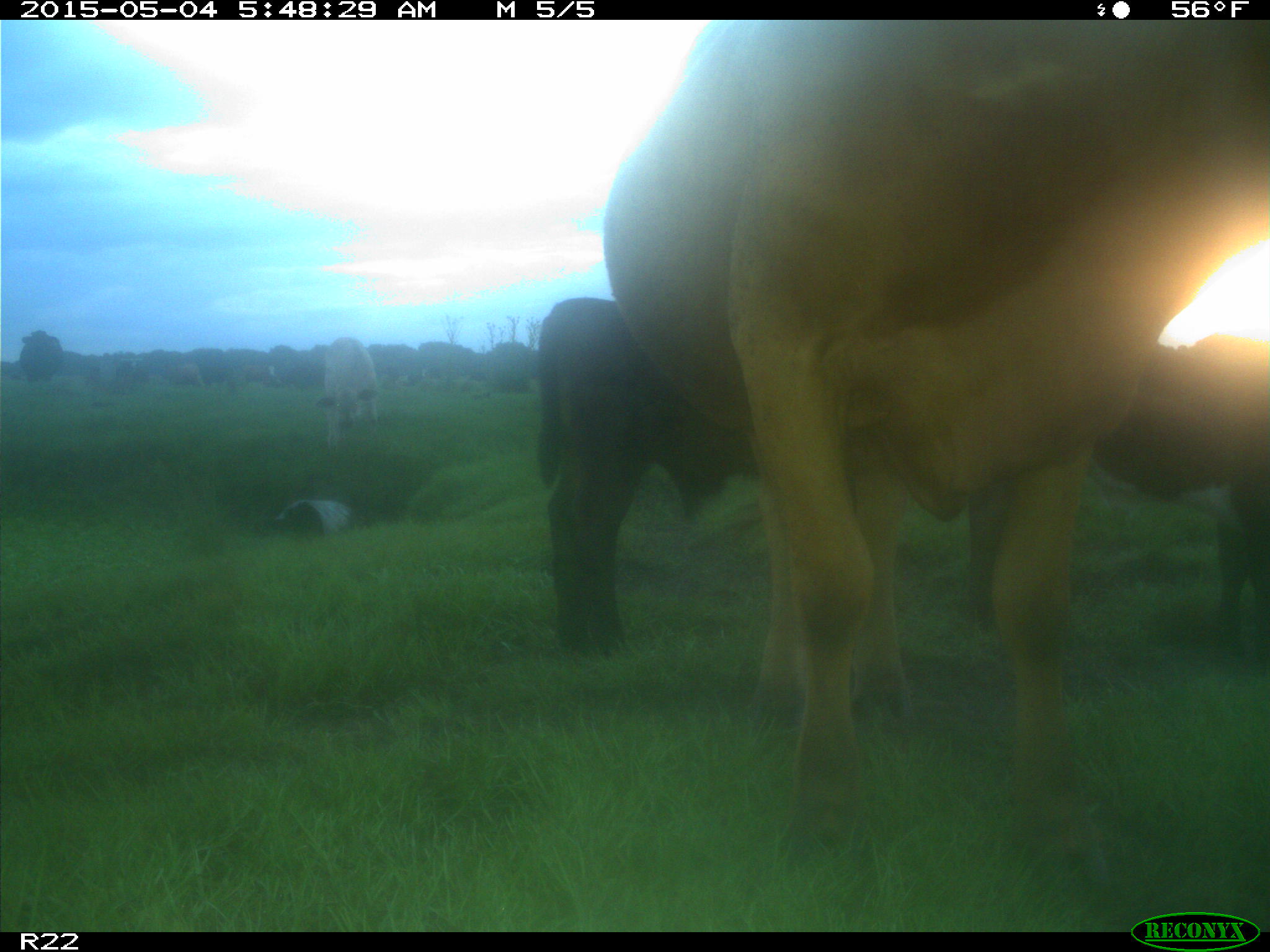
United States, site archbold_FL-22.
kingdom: Animalia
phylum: Chordata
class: Mammalia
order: Artiodactyla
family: Bovidae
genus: Bos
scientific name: Bos taurus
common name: domestic cow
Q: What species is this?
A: Bos taurus (domestic cow).